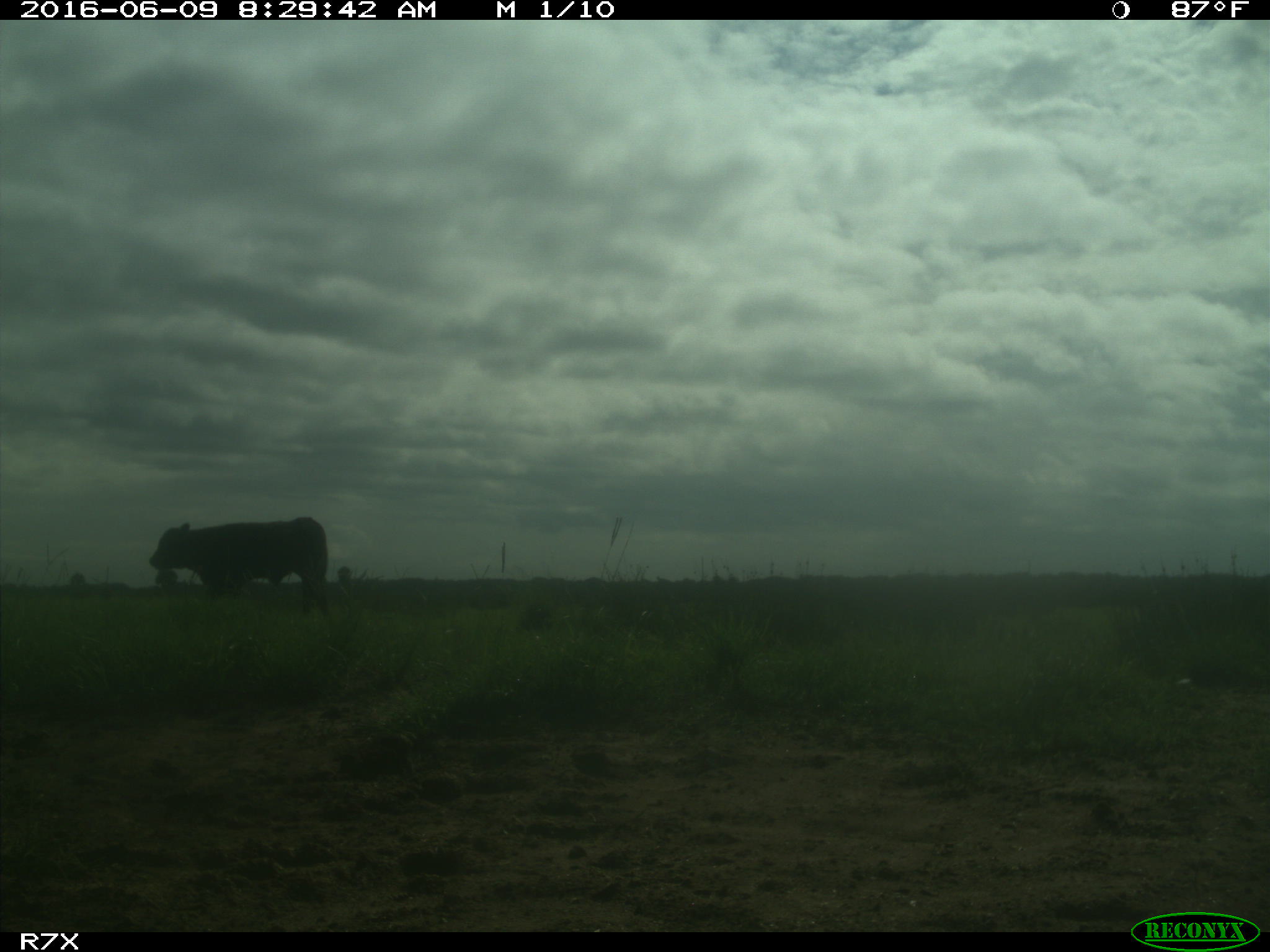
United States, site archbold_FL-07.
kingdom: Animalia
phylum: Chordata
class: Mammalia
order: Artiodactyla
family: Bovidae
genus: Bos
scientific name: Bos taurus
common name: domestic cow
Bos taurus (domestic cow).